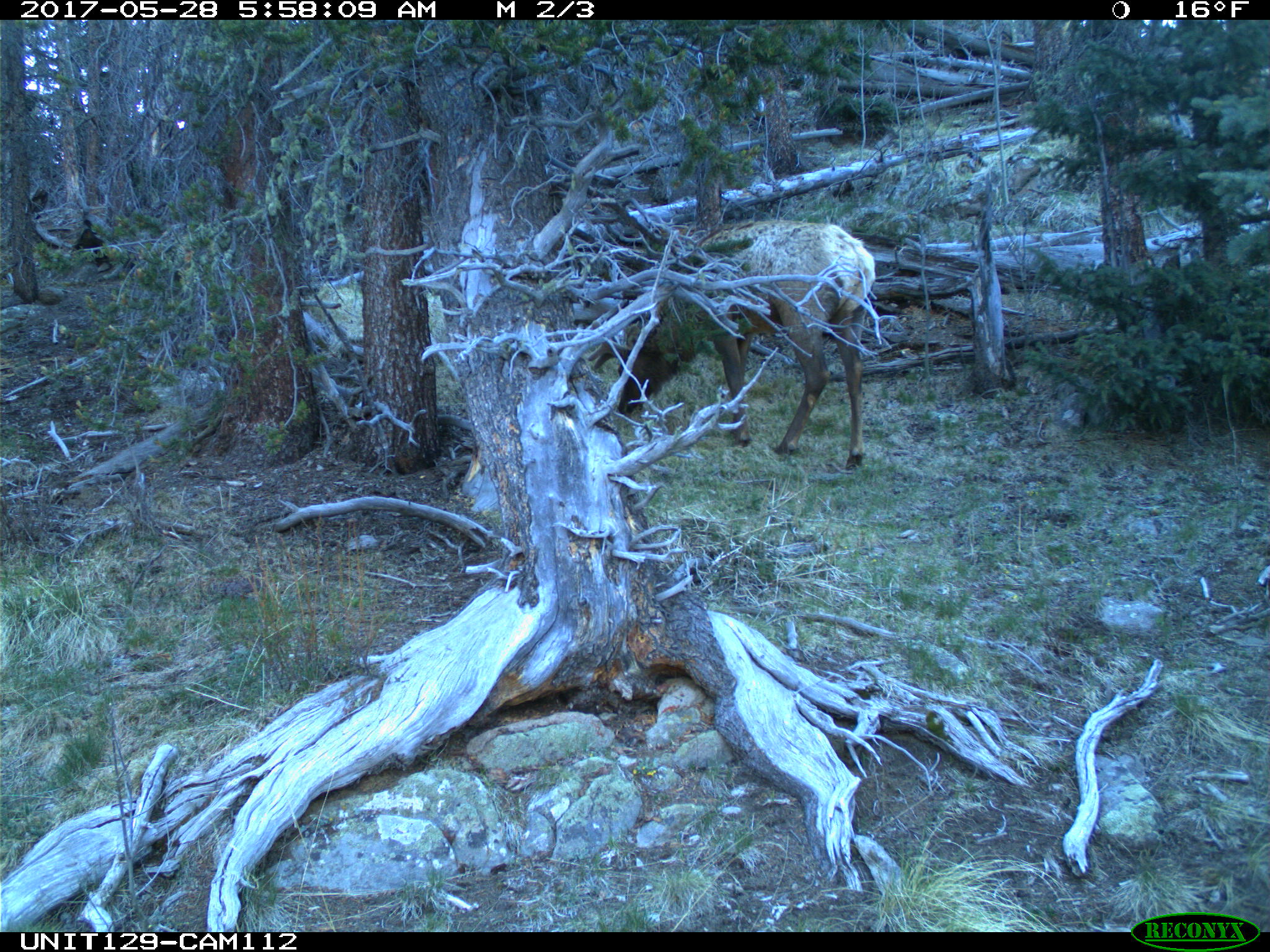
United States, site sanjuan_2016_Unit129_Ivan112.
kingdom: Animalia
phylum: Chordata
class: Mammalia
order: Artiodactyla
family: Cervidae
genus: Cervus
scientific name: Cervus elaphus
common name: red deer